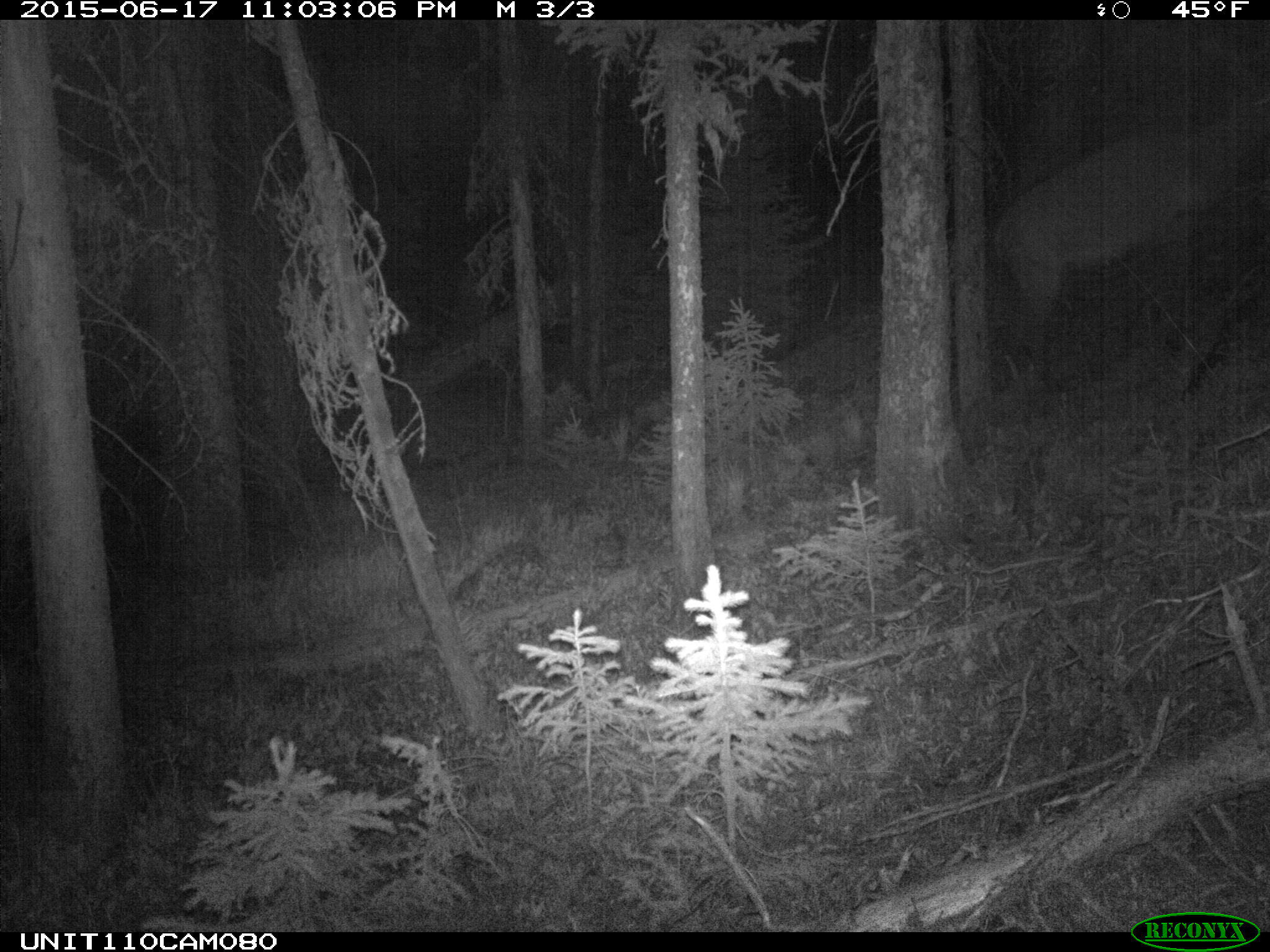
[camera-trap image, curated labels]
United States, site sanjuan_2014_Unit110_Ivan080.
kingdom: Animalia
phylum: Chordata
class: Mammalia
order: Artiodactyla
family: Cervidae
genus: Cervus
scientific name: Cervus elaphus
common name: red deer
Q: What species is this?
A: Cervus elaphus (red deer).